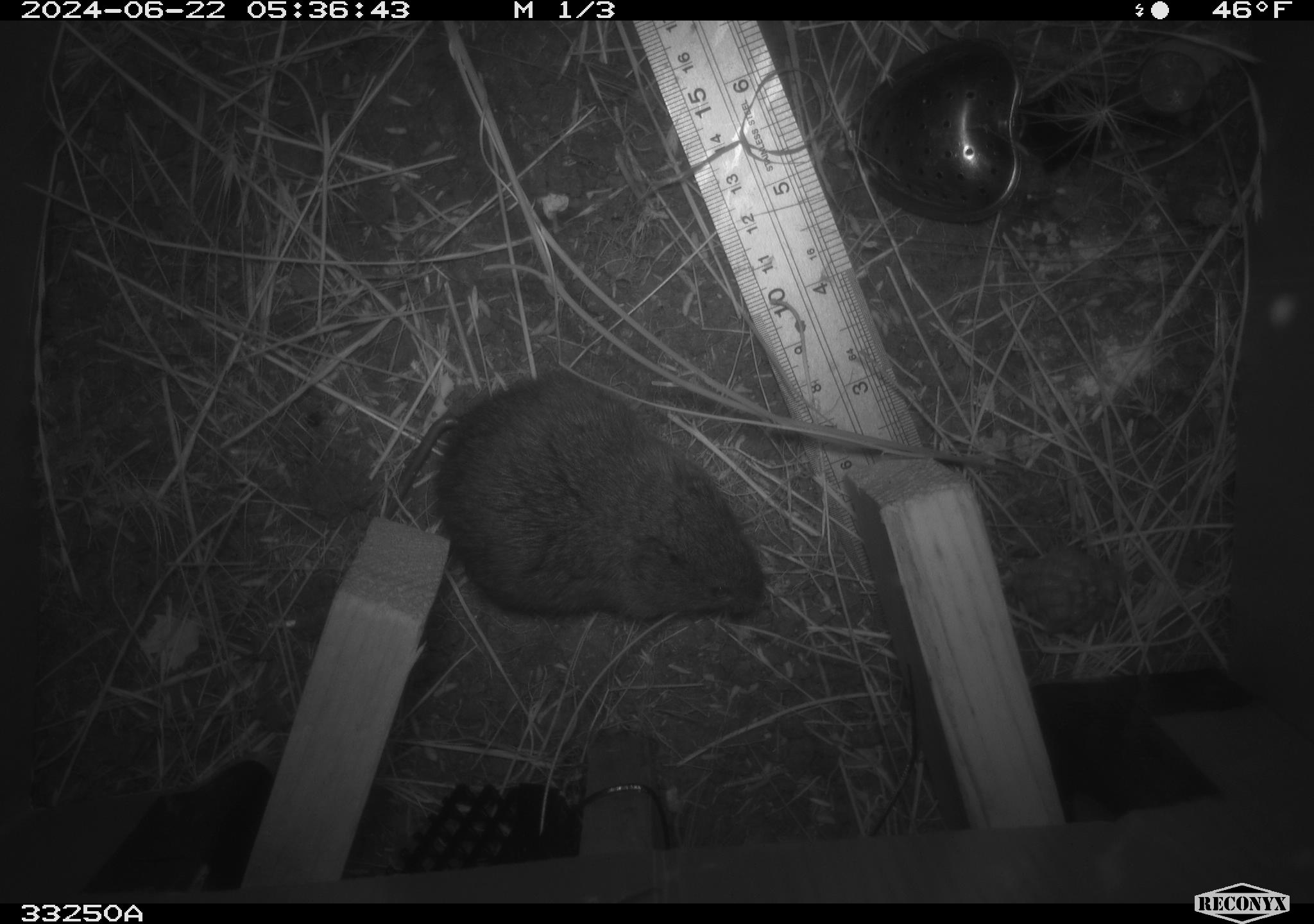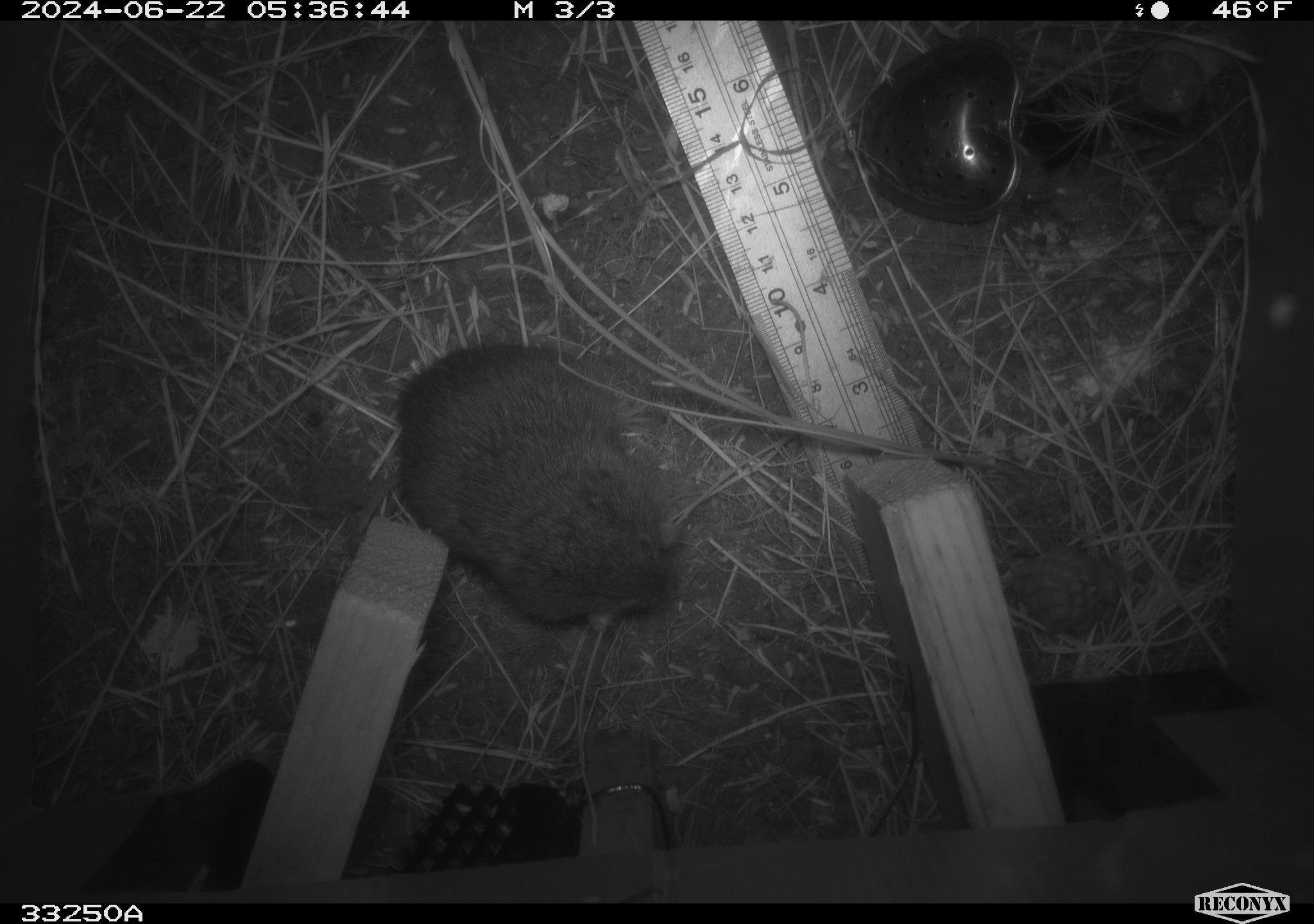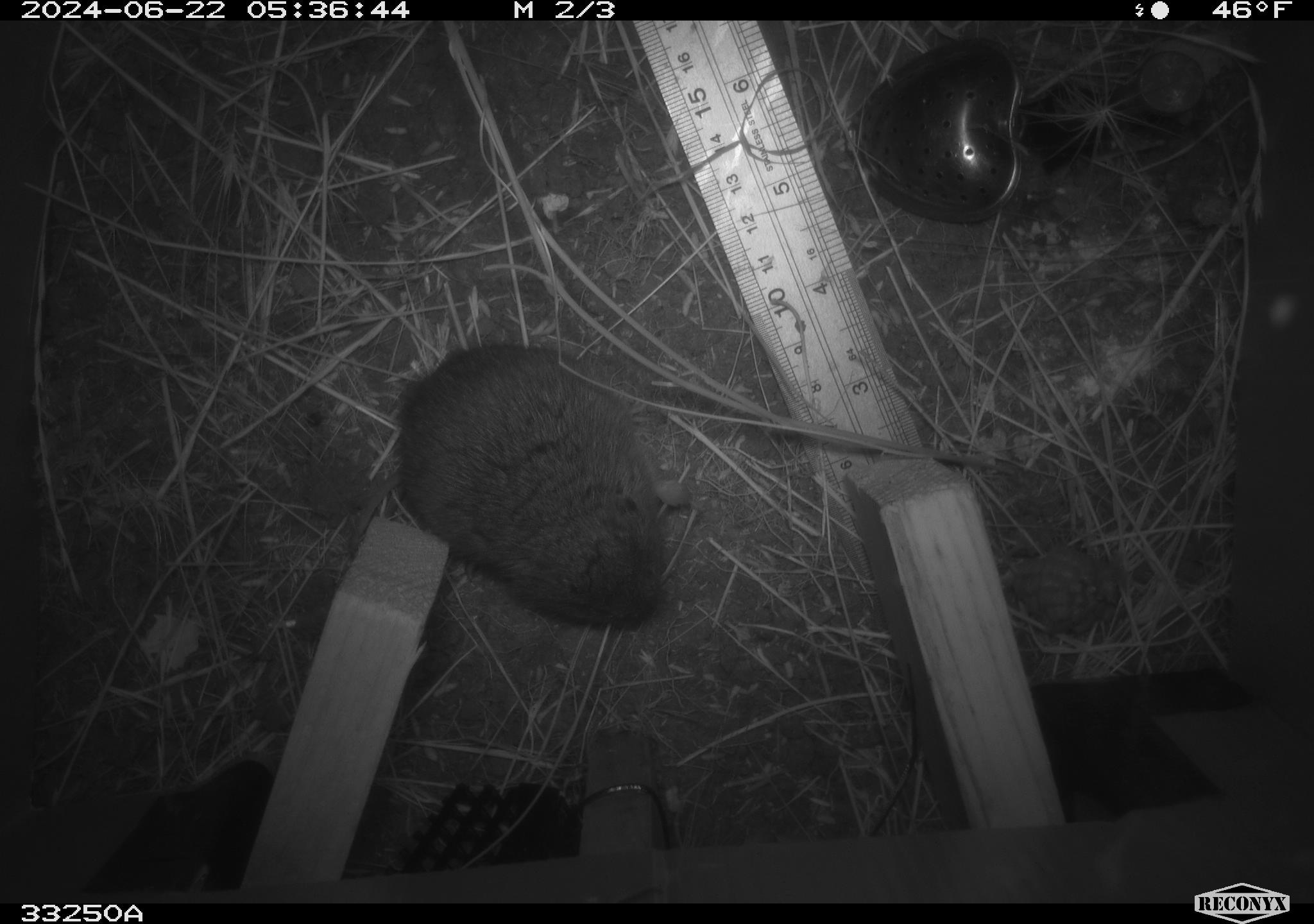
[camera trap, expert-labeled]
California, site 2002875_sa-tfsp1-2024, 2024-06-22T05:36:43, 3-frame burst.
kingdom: Animalia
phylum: Chordata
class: Mammalia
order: Rodentia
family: Cricetidae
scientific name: Arvicolinae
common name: voles, lemmings, and muskrats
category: arvicolinae subfamily